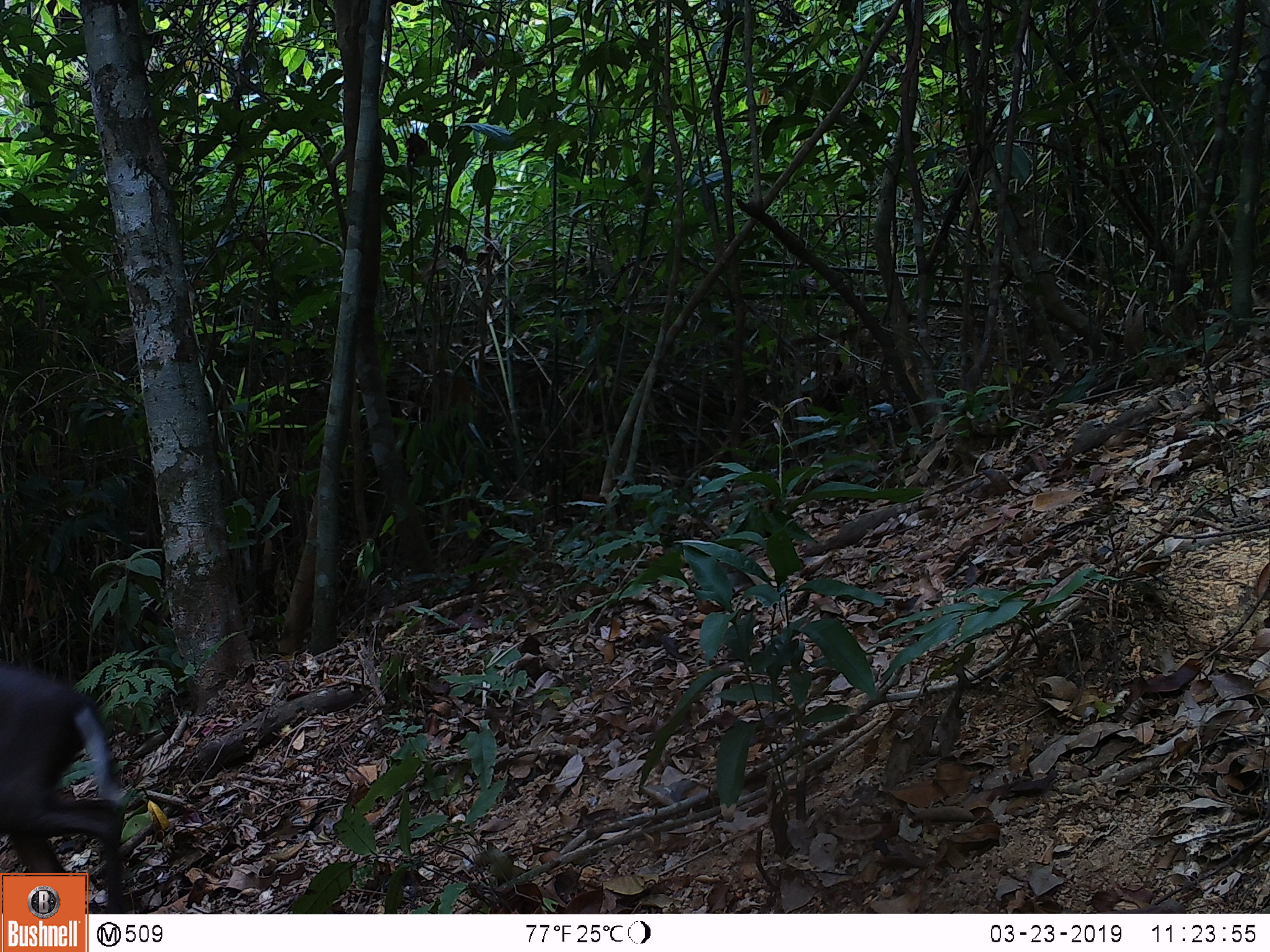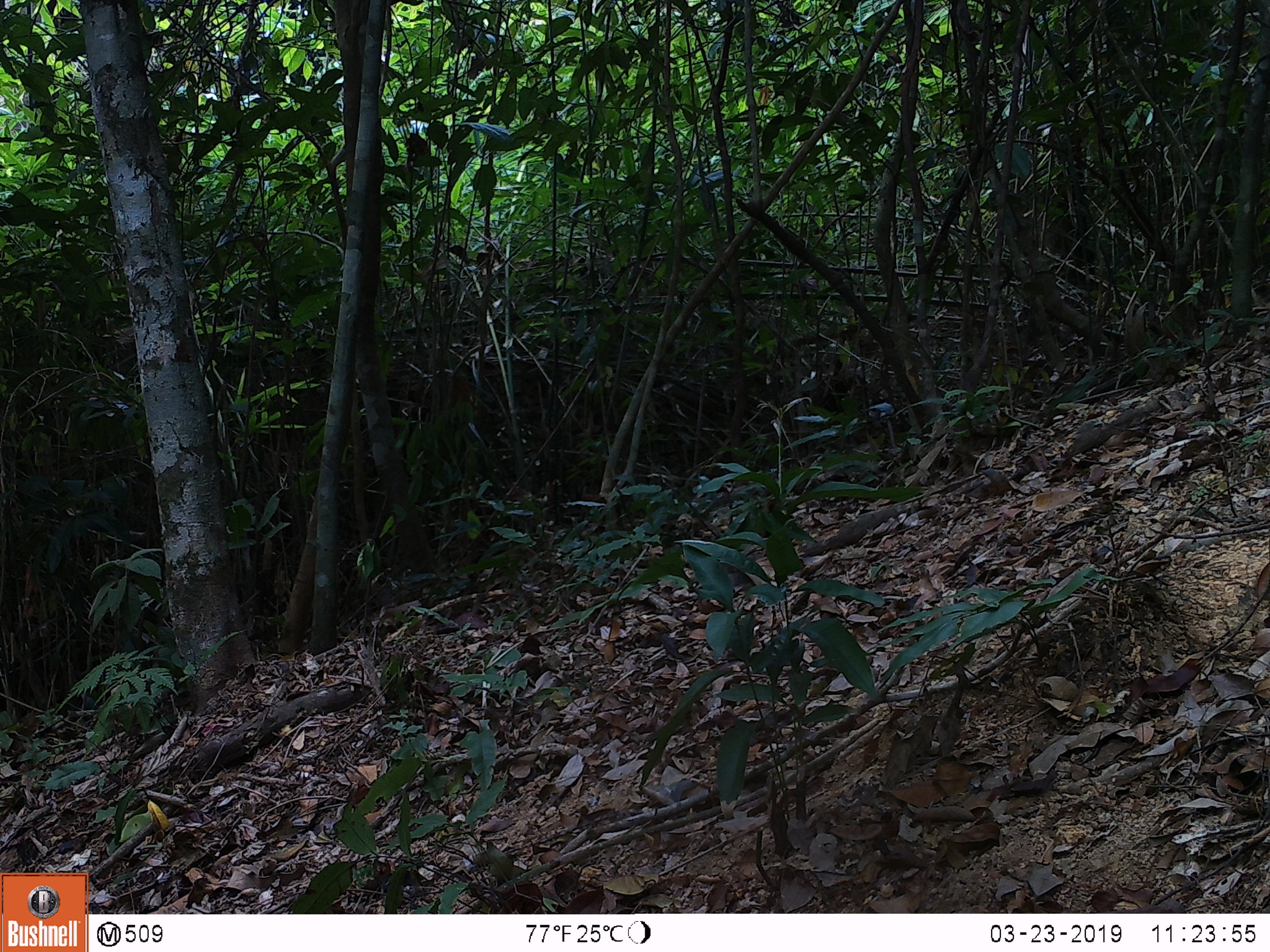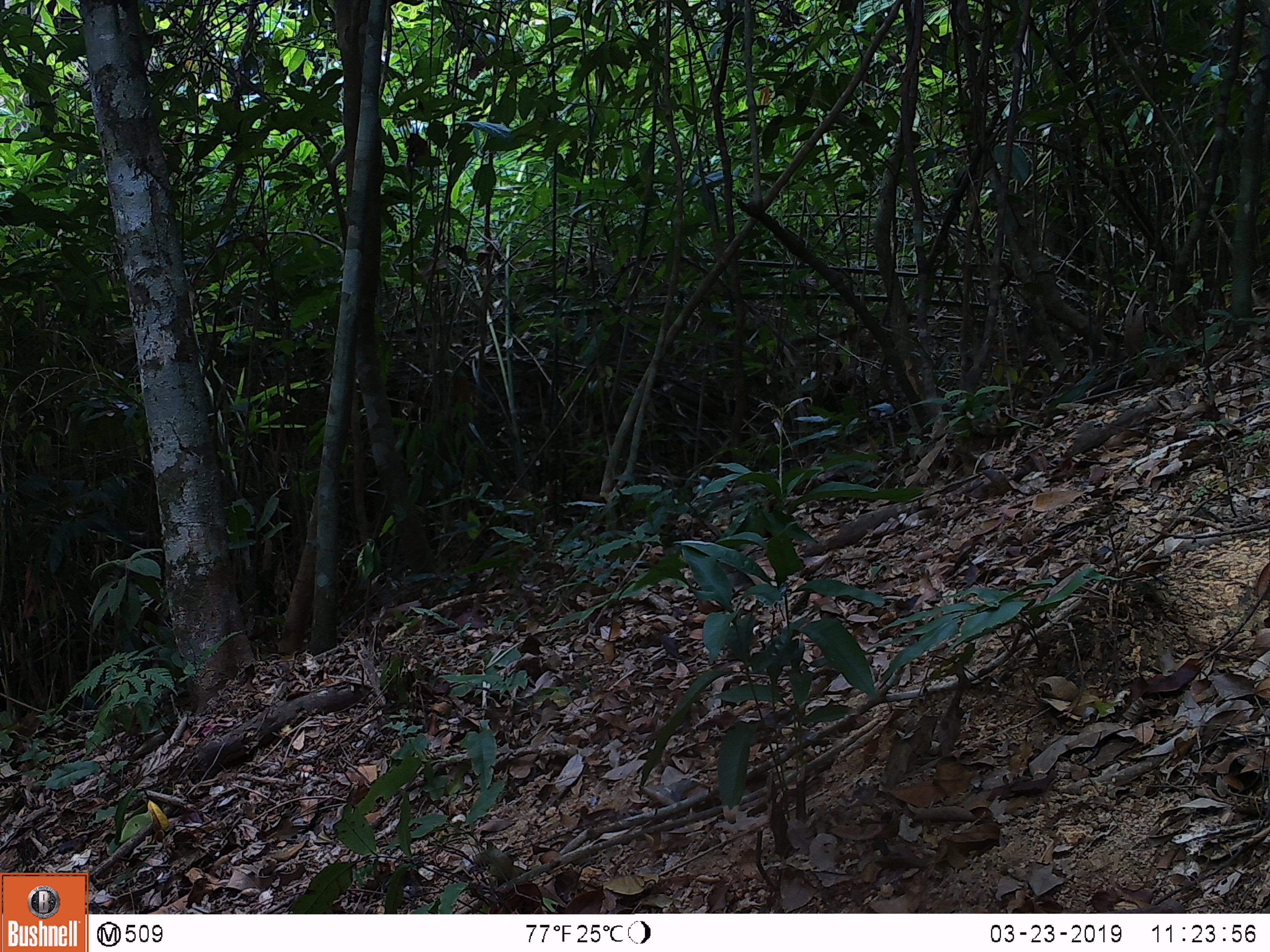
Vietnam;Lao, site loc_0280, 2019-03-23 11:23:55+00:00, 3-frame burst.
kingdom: Animalia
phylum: Chordata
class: Mammalia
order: Artiodactyla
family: Cervidae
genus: Muntiacus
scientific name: Muntiacus rooseveltorum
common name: roosevelt's muntjac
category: roosevelts muntjac group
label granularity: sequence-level